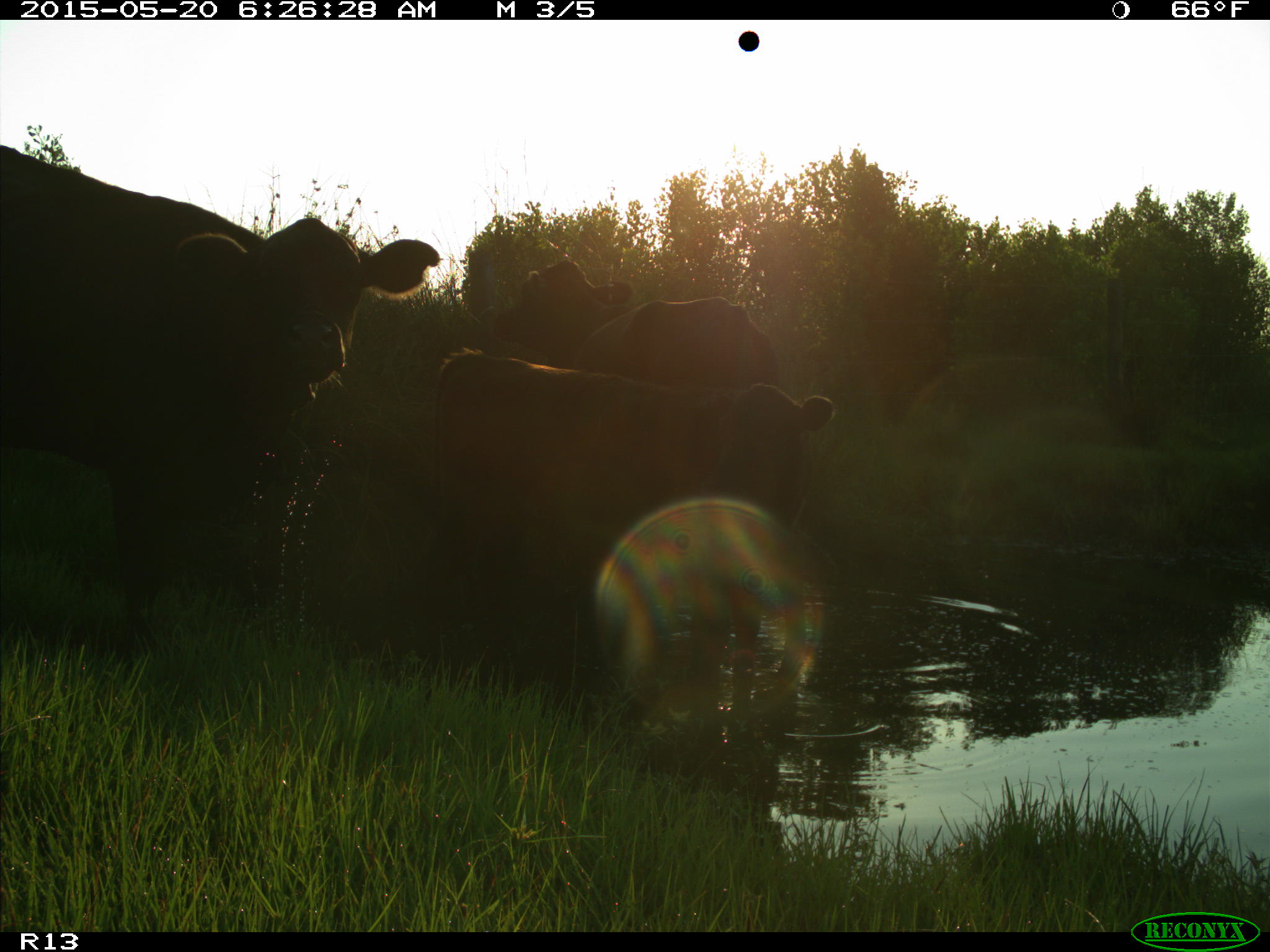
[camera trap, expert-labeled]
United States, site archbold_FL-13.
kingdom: Animalia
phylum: Chordata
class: Mammalia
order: Artiodactyla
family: Bovidae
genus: Bos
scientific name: Bos taurus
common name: domestic cow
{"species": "Bos taurus (domestic cow)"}